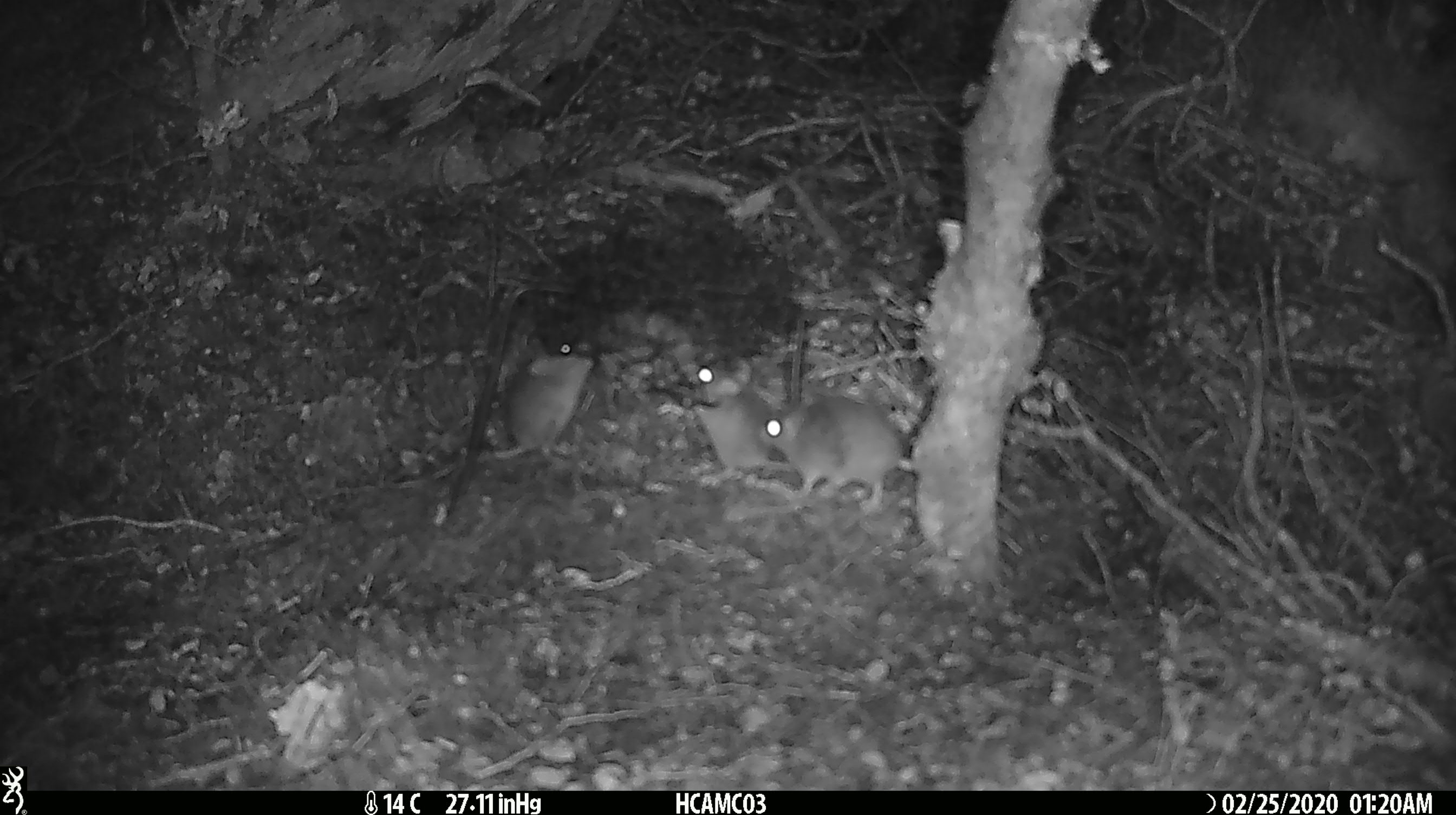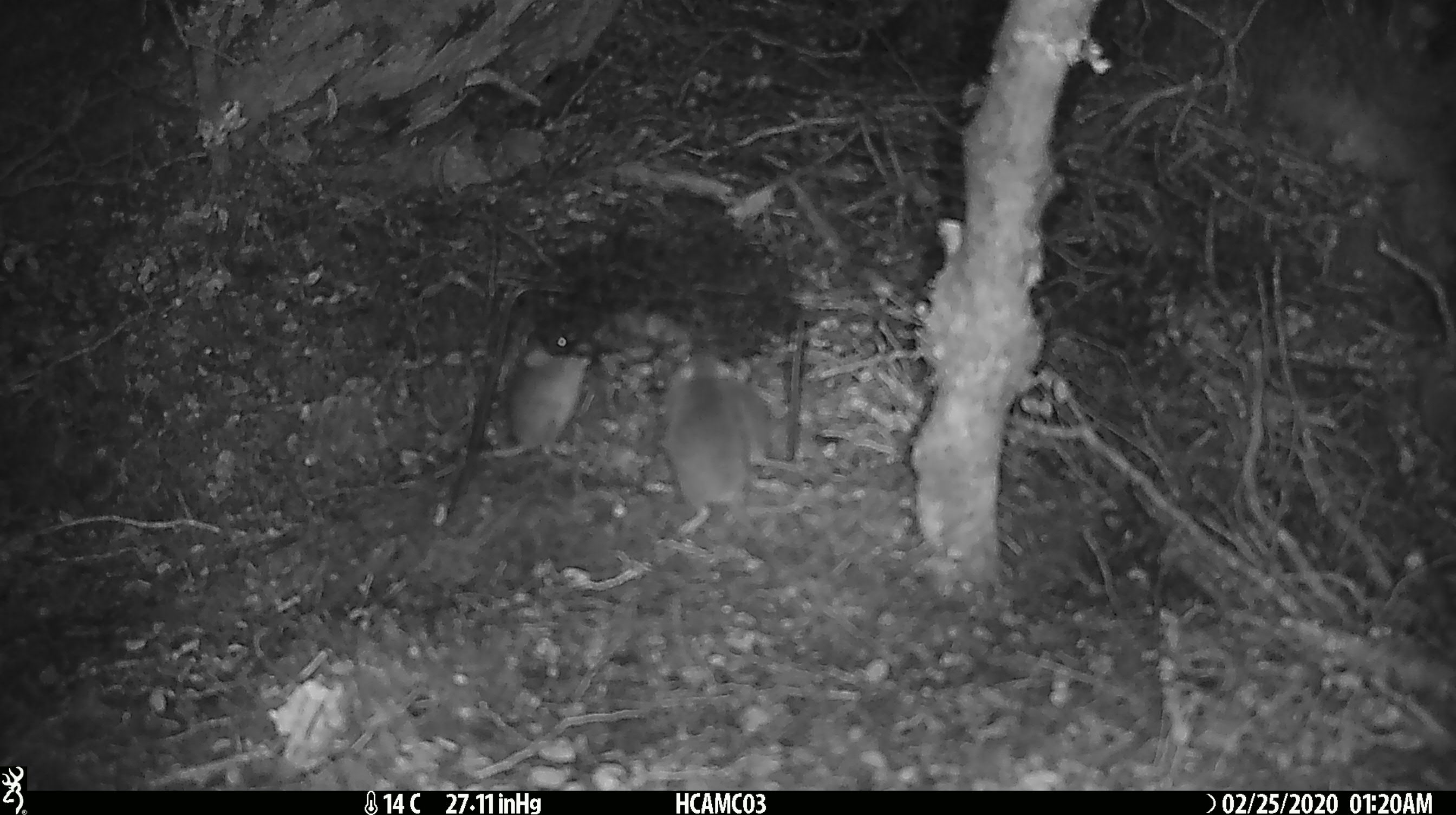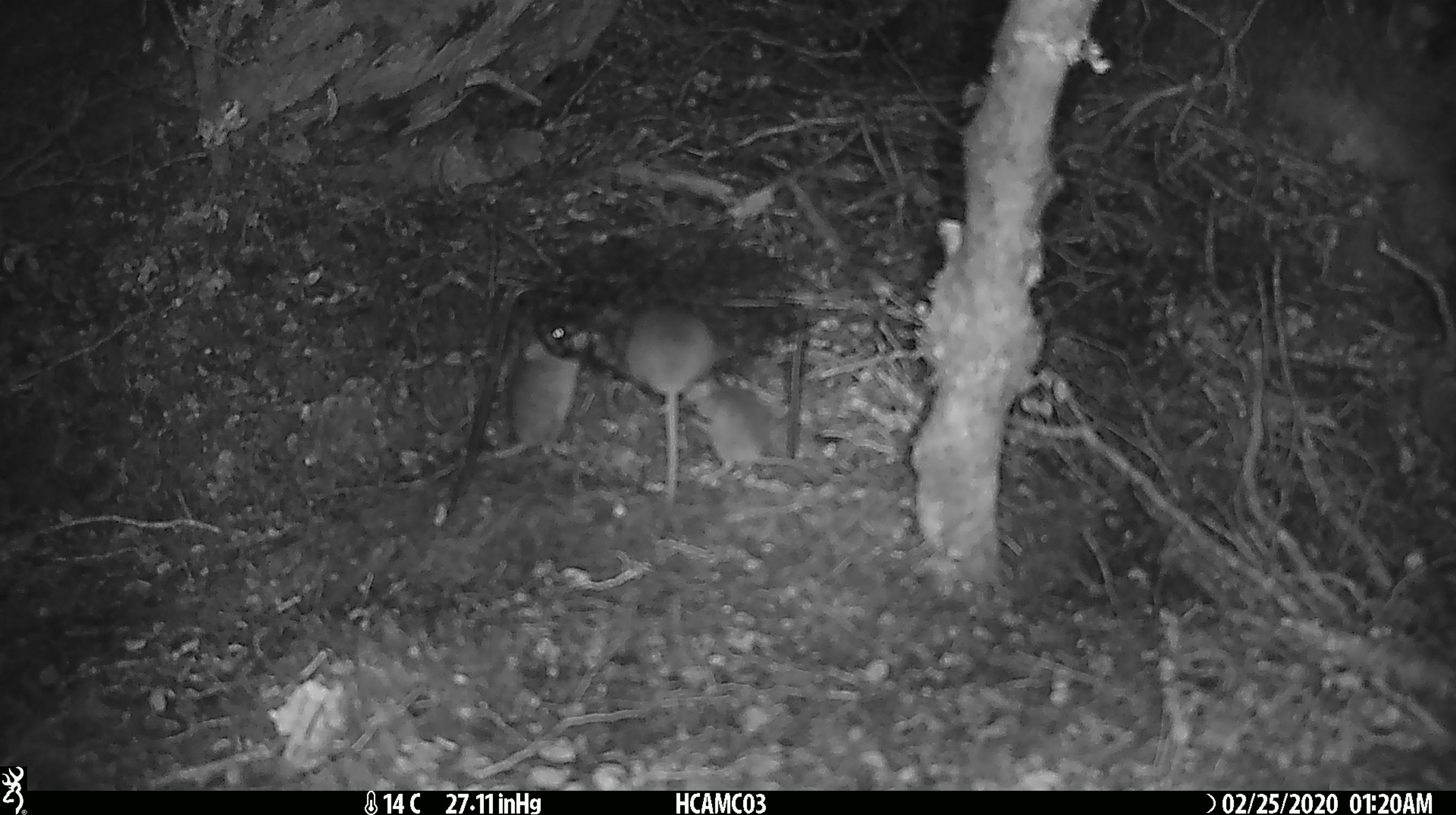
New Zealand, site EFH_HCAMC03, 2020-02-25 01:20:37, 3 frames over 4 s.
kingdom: Animalia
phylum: Chordata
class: Mammalia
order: Rodentia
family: Muridae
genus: Mus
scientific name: Mus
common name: mouse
Mouse (Mus).